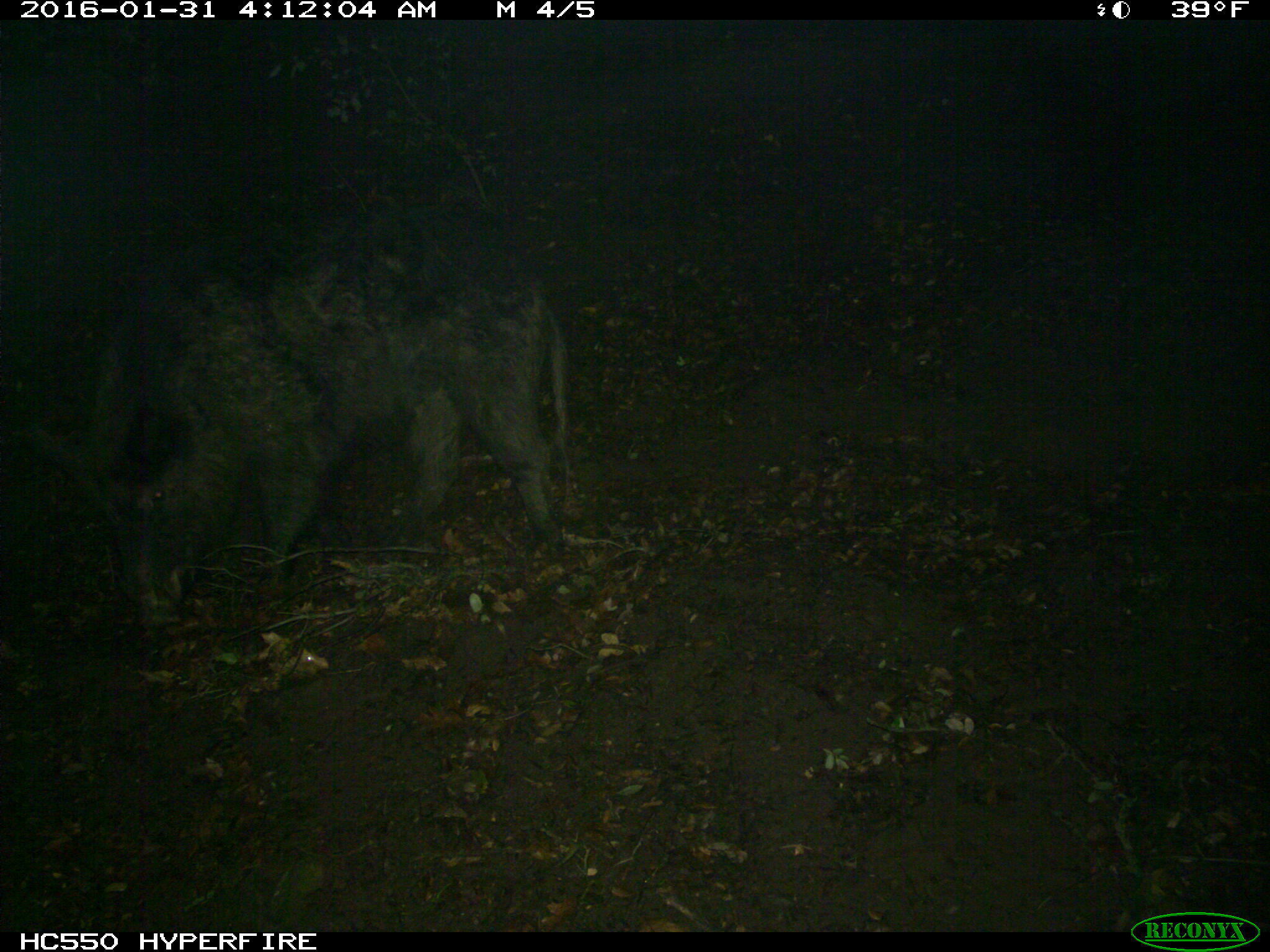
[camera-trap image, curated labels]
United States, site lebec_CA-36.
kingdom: Animalia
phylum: Chordata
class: Mammalia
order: Artiodactyla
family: Suidae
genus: Sus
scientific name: Sus scrofa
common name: wild boar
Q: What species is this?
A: Sus scrofa (wild boar).